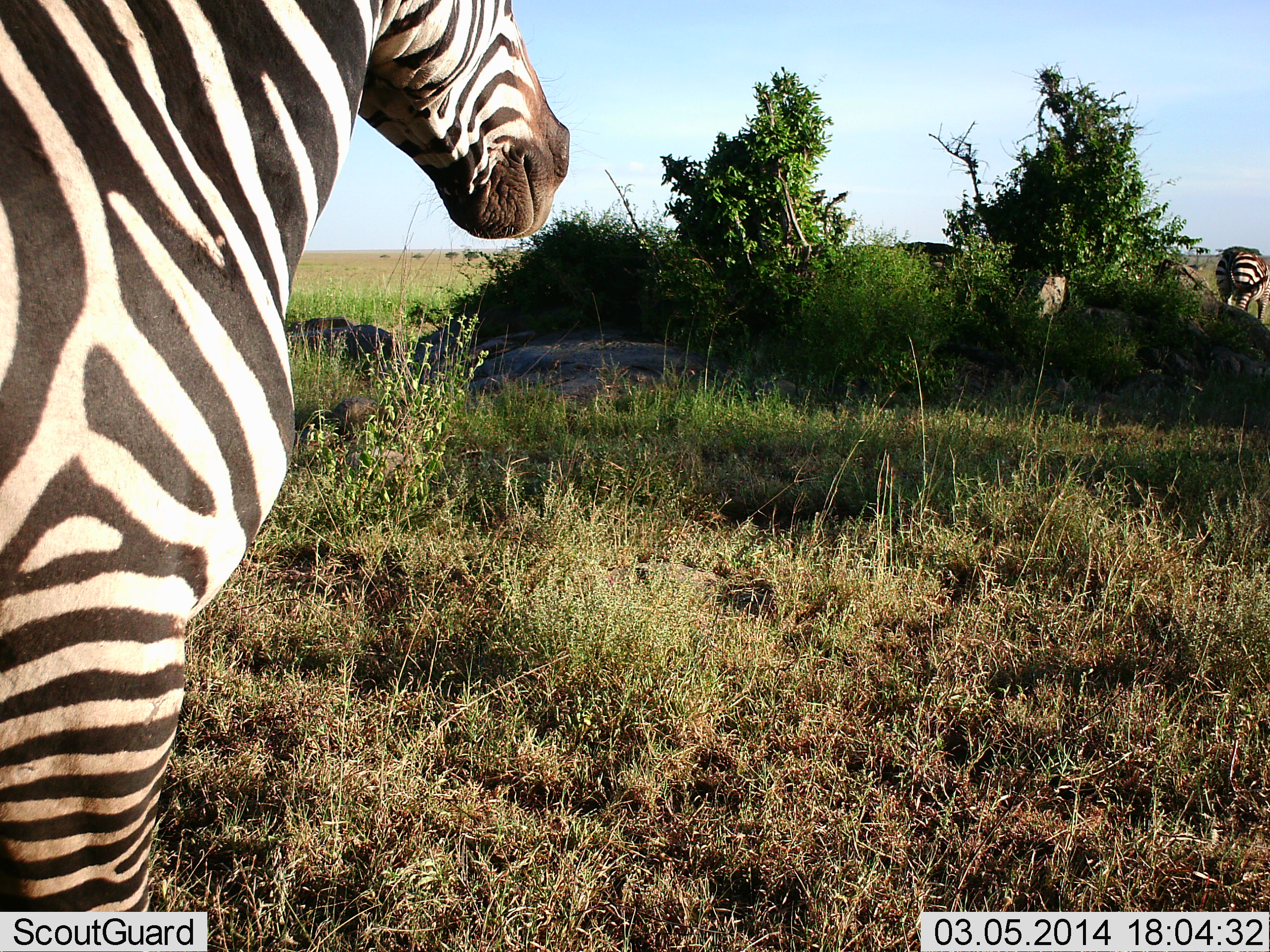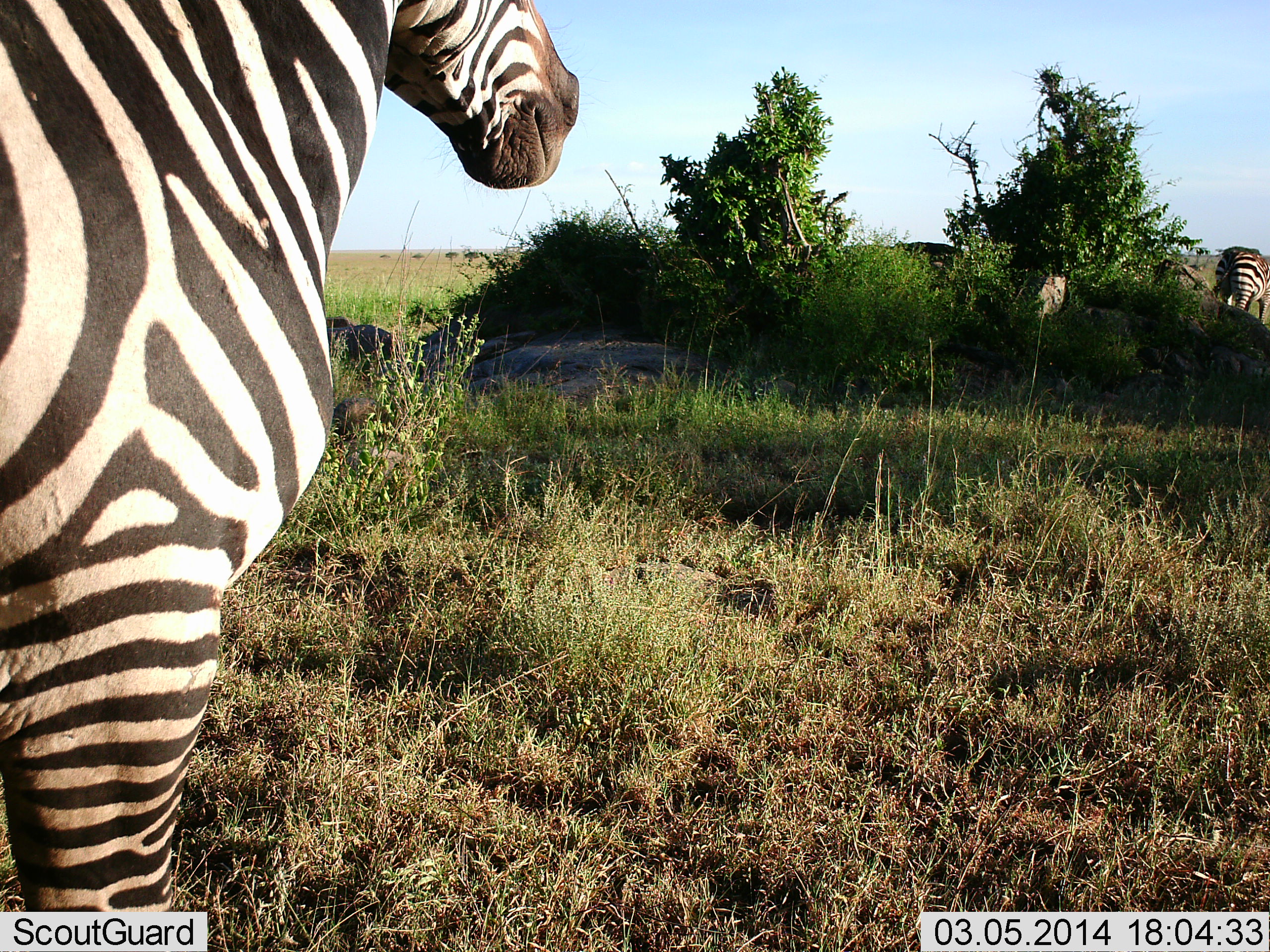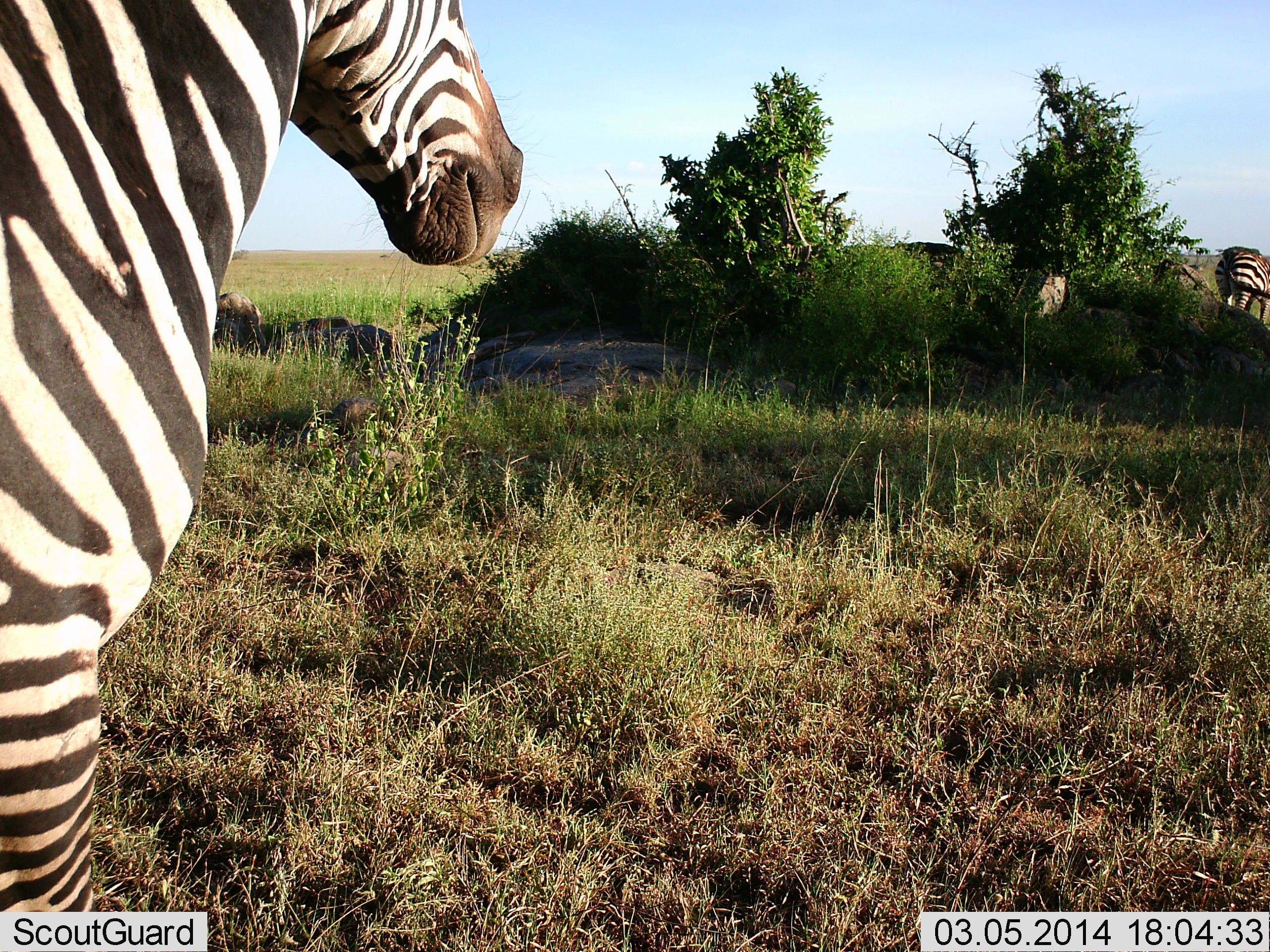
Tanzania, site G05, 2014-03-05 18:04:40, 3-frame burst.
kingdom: Animalia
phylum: Chordata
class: Mammalia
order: Perissodactyla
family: Equidae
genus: Equus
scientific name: Equus quagga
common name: plains zebra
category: zebra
Zebra (plains zebra) (Equus quagga), count 2. Behavior (volunteer vote fractions): standing 90%, resting 0%, moving 10%, interacting 0%. Young present (vote fraction): 0%. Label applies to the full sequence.